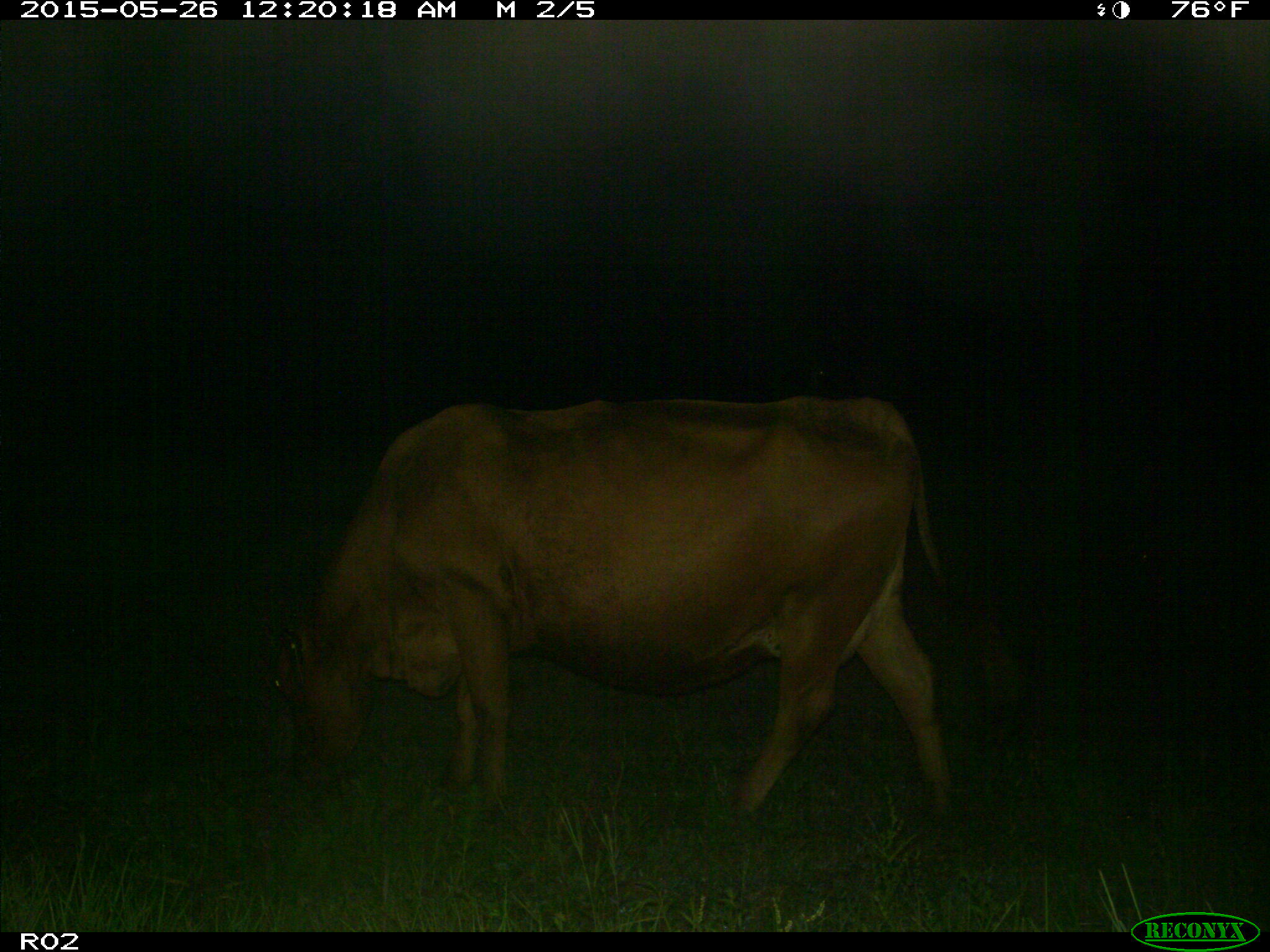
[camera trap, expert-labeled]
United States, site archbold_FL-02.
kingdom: Animalia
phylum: Chordata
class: Mammalia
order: Artiodactyla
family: Bovidae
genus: Bos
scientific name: Bos taurus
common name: domestic cow